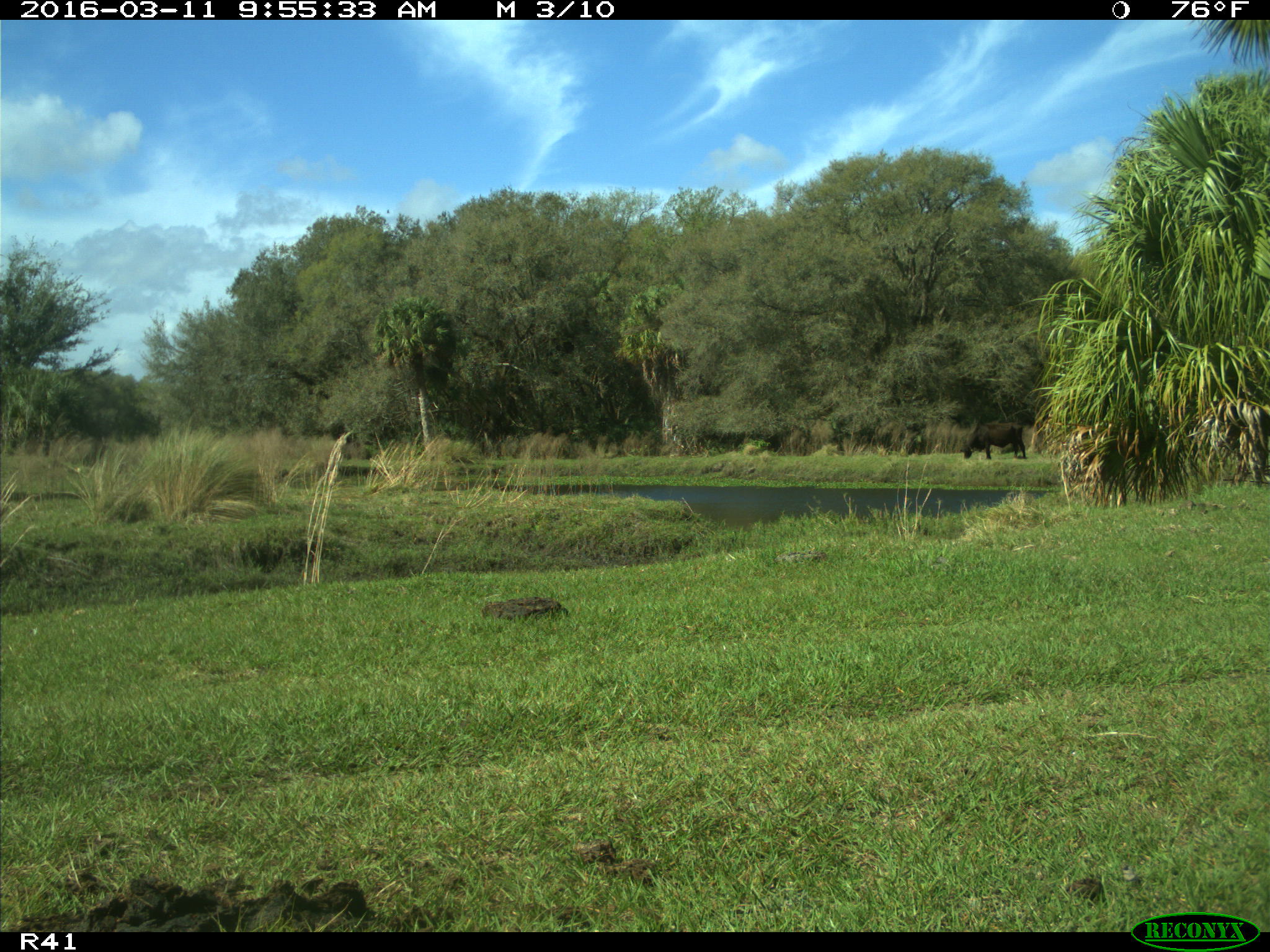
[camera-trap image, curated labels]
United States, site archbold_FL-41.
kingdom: Animalia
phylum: Chordata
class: Mammalia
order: Artiodactyla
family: Bovidae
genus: Bos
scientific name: Bos taurus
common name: domestic cow